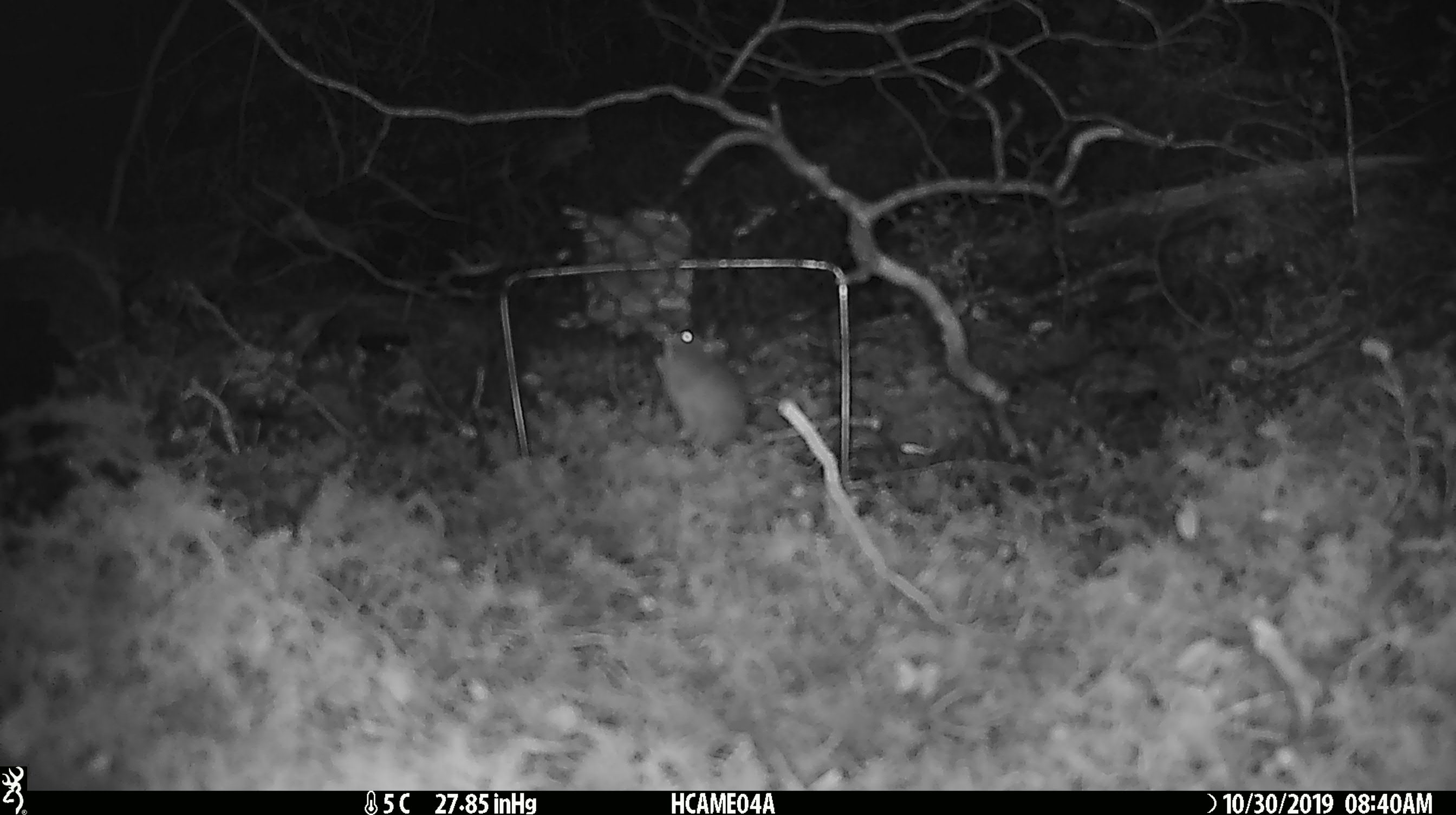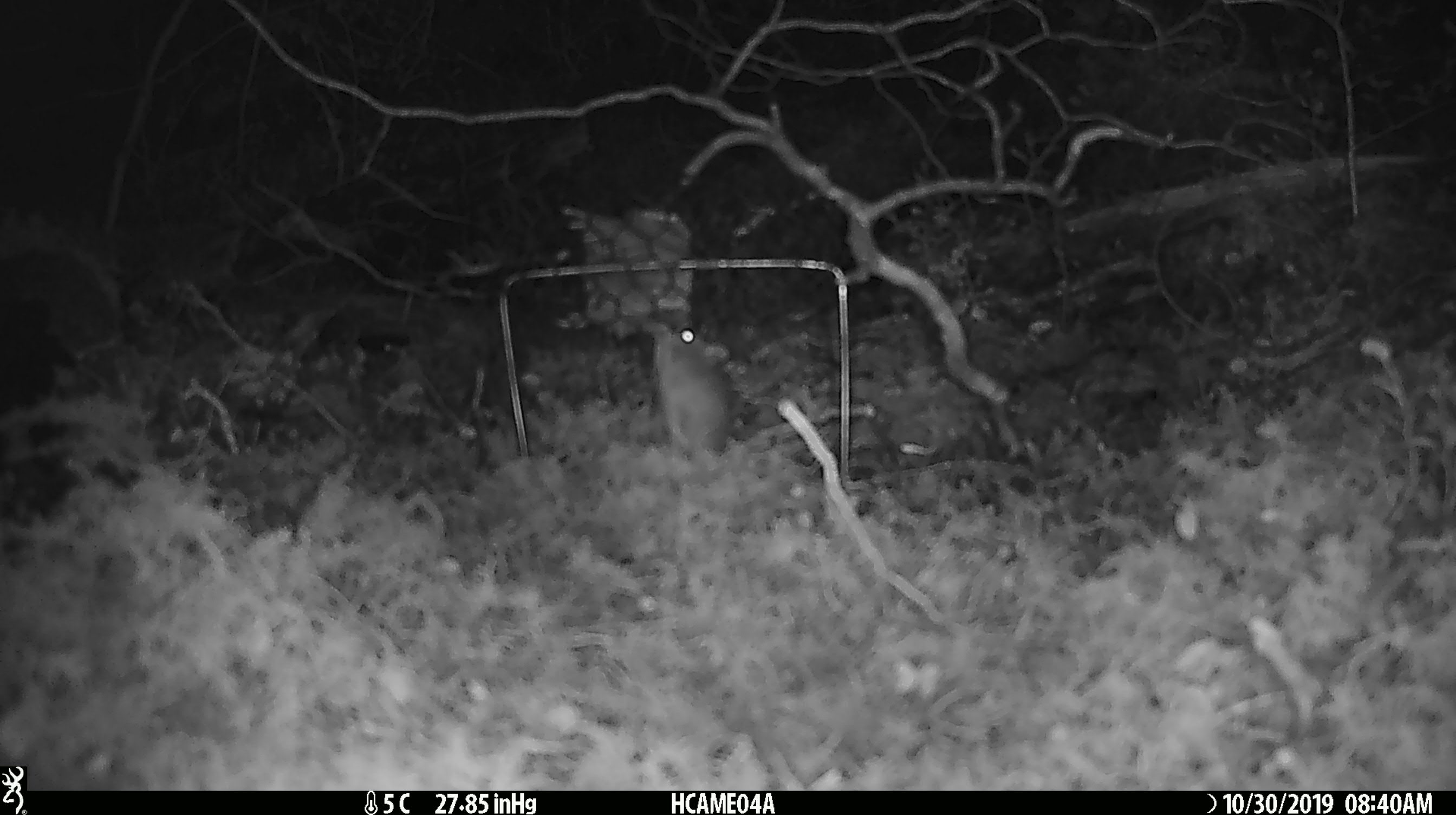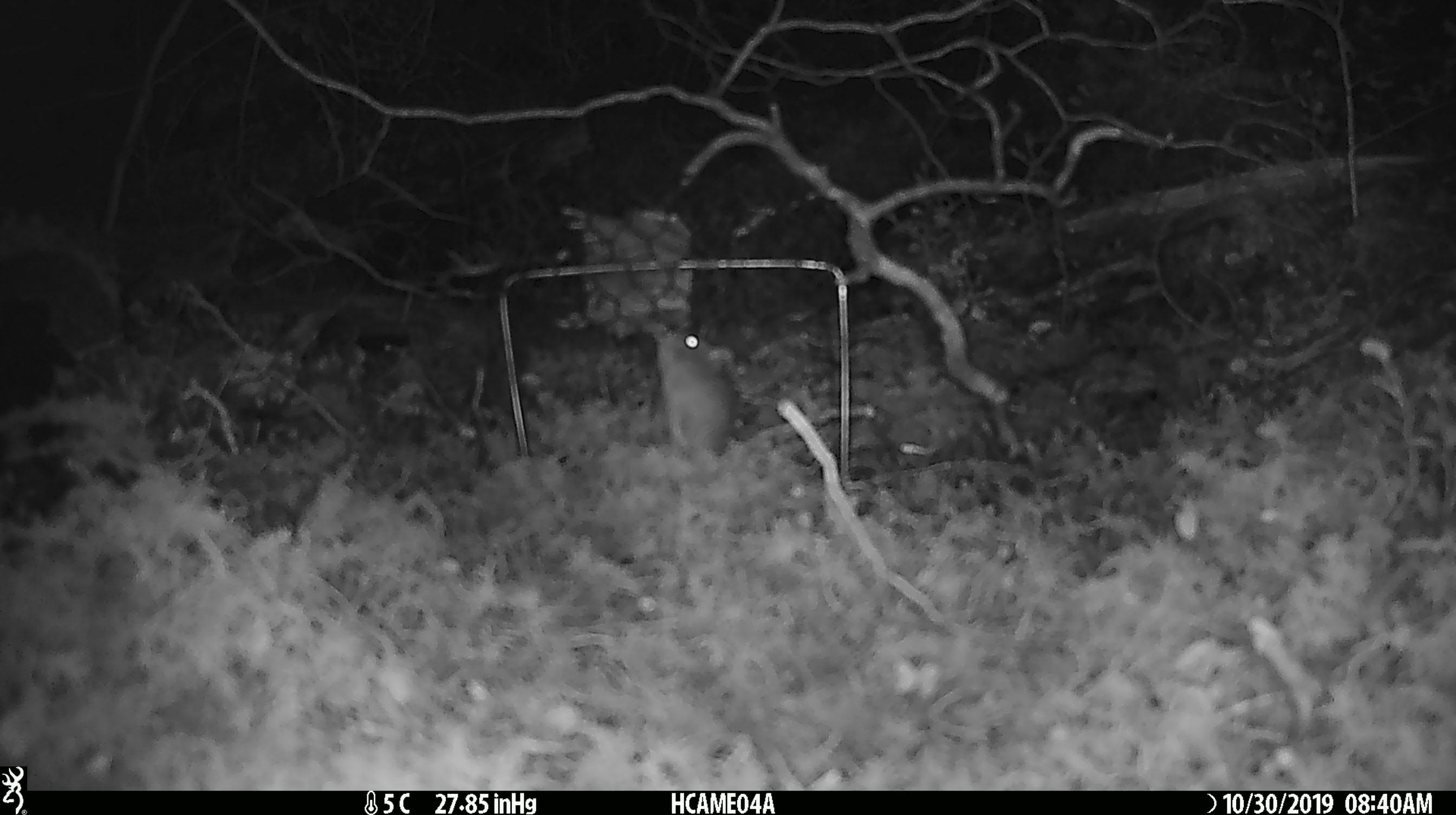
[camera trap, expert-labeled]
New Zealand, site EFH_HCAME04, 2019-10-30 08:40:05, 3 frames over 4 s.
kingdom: Animalia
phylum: Chordata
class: Mammalia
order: Rodentia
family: Muridae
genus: Mus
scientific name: Mus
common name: mouse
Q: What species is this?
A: Mouse (Mus).